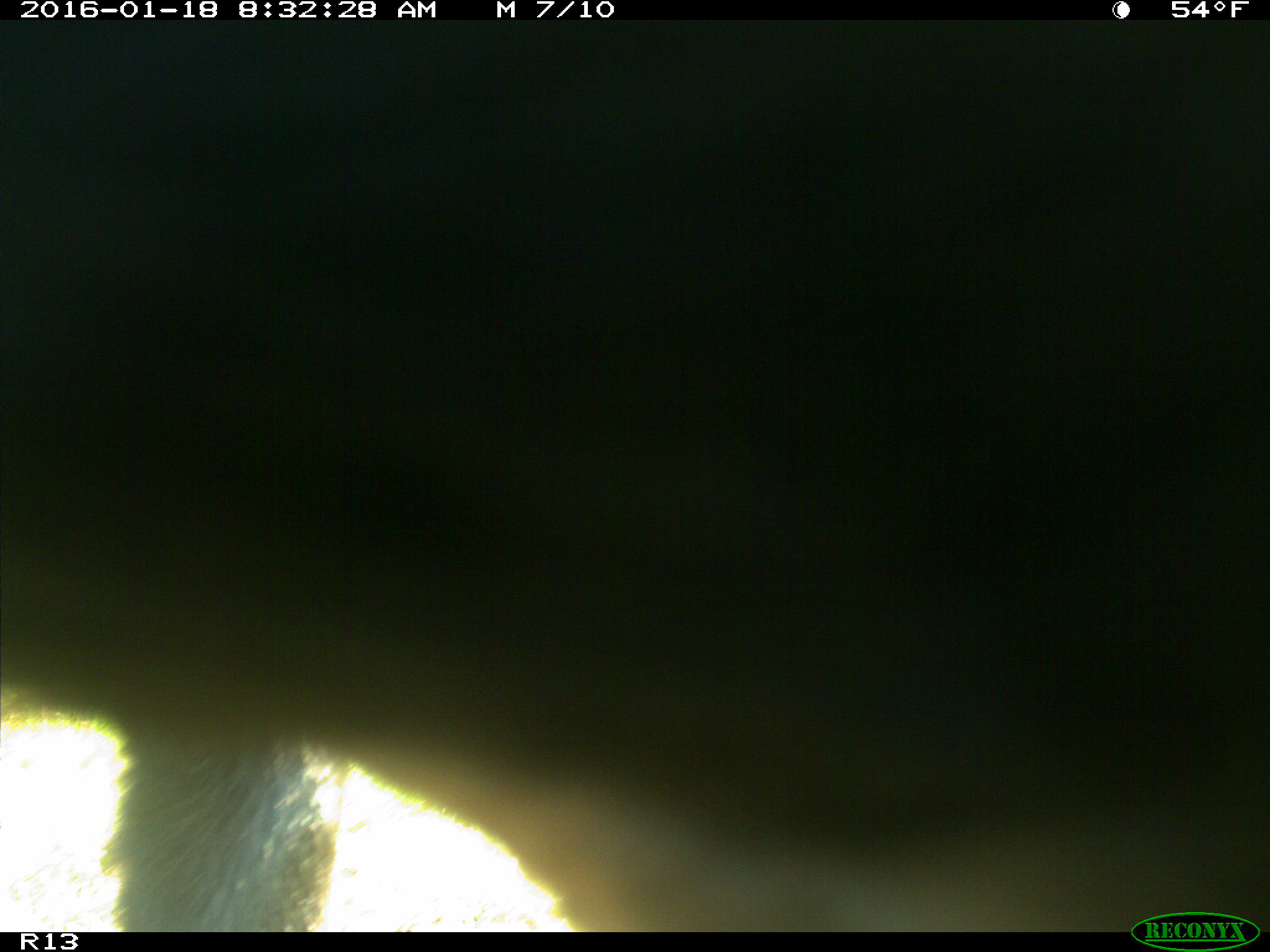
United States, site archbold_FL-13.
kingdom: Animalia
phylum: Chordata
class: Mammalia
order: Artiodactyla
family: Bovidae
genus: Bos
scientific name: Bos taurus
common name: domestic cow